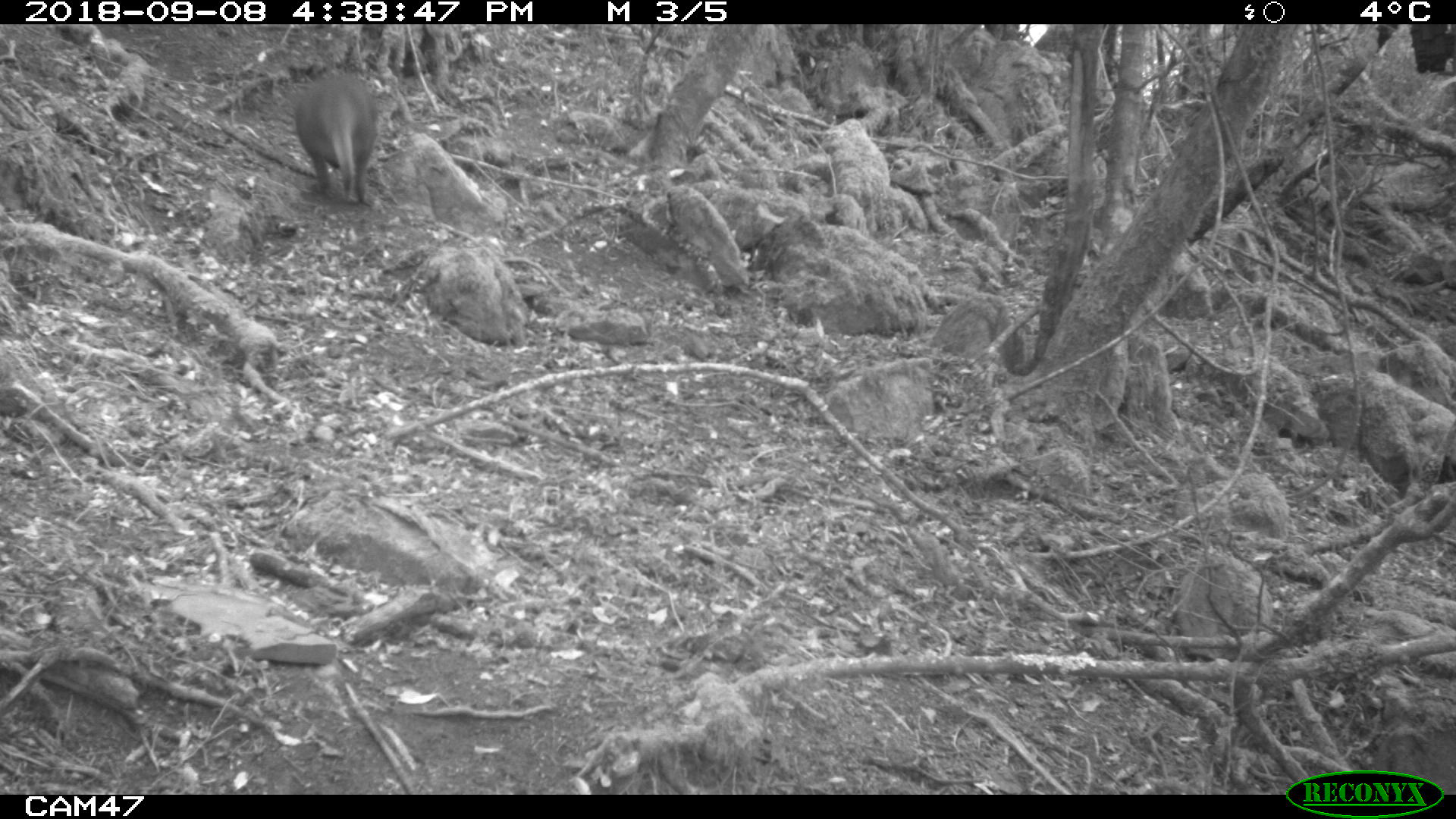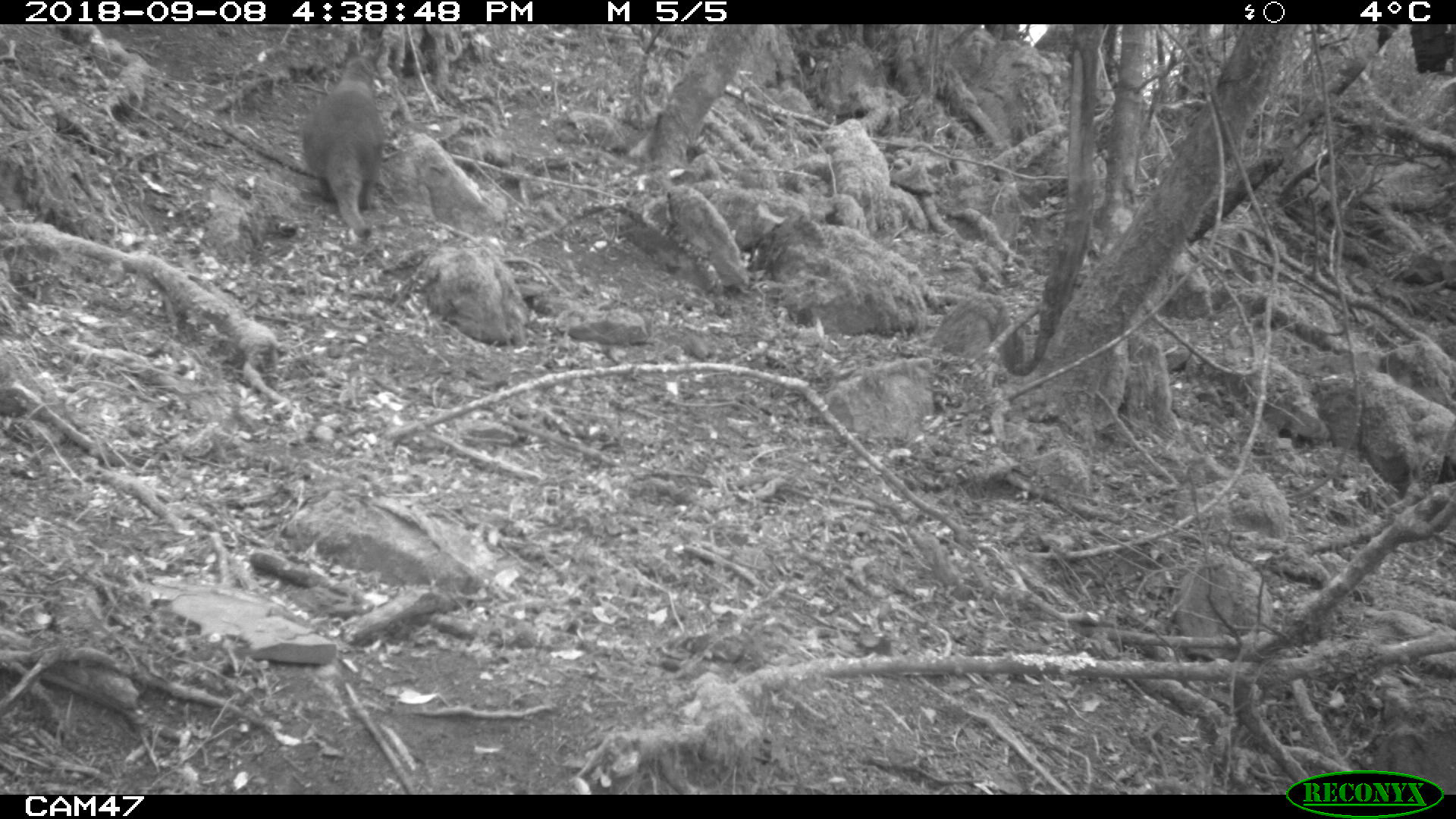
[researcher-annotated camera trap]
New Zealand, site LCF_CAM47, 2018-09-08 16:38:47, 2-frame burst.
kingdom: Animalia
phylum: Chordata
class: Mammalia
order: Diprotodontia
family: Macropodidae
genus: Notamacropus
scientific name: Notamacropus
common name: wallaby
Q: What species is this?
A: Wallaby (Notamacropus).